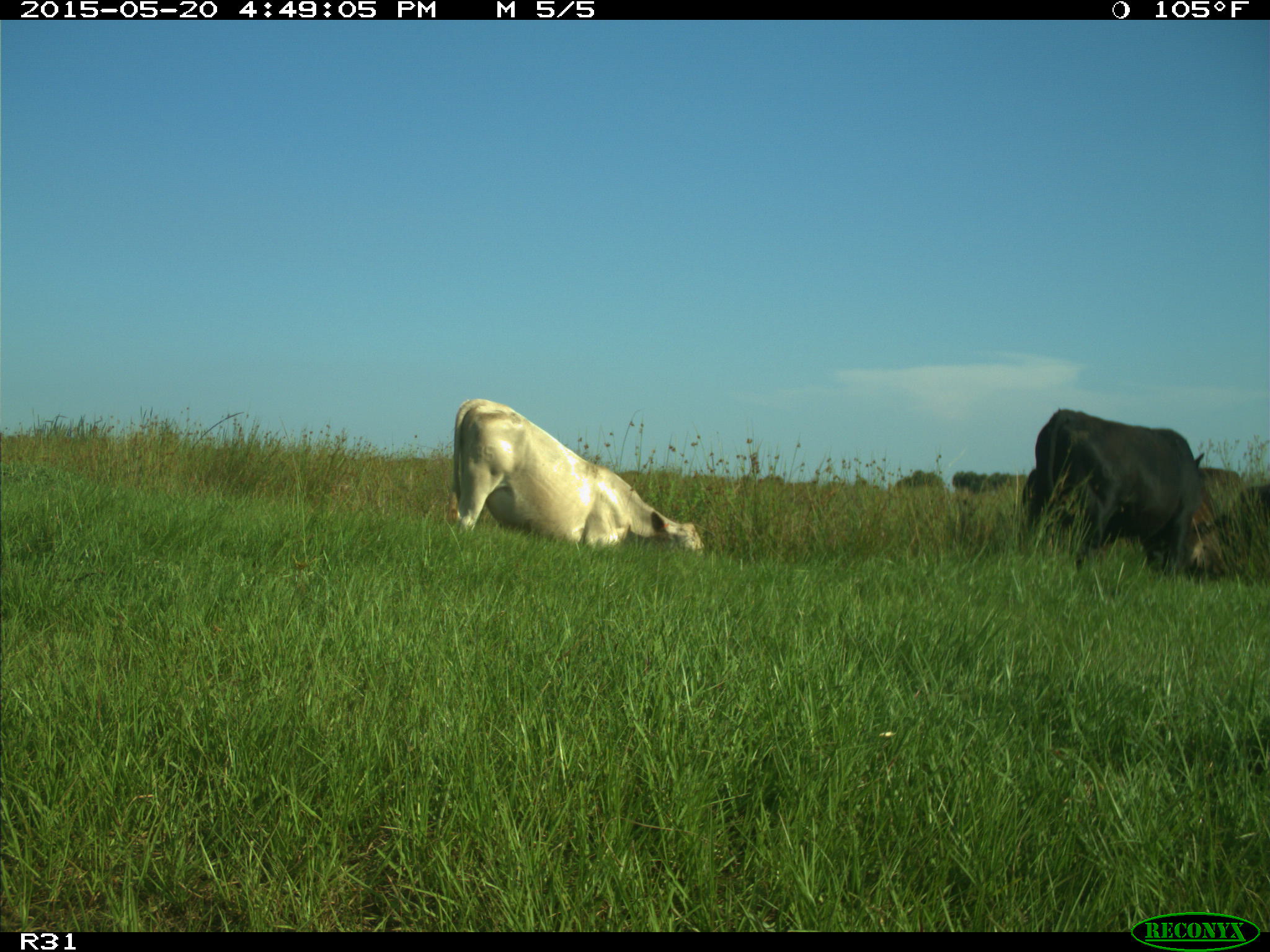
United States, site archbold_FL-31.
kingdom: Animalia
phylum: Chordata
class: Mammalia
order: Artiodactyla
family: Bovidae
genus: Bos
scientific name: Bos taurus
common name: domestic cow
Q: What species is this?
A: Bos taurus (domestic cow).